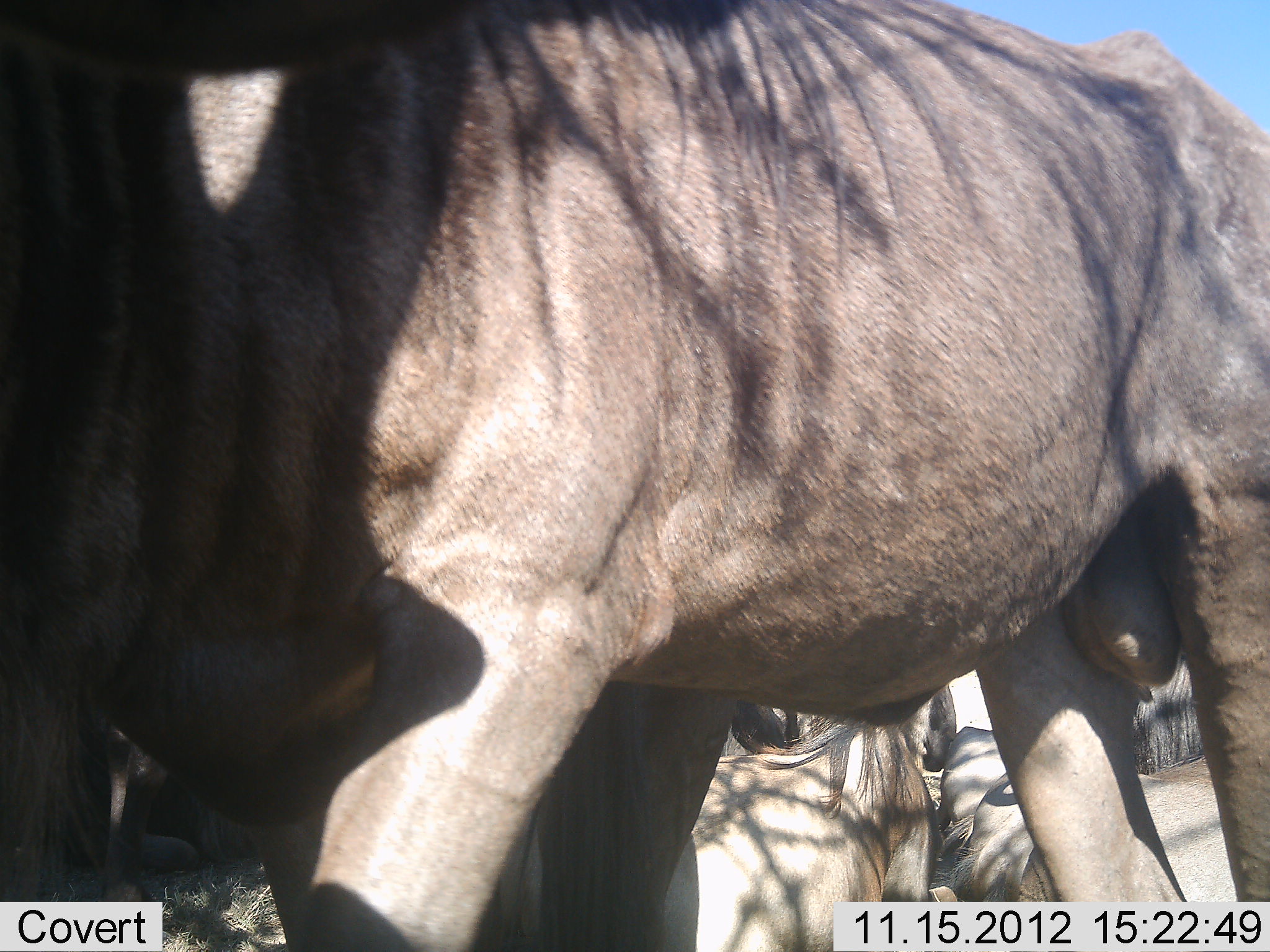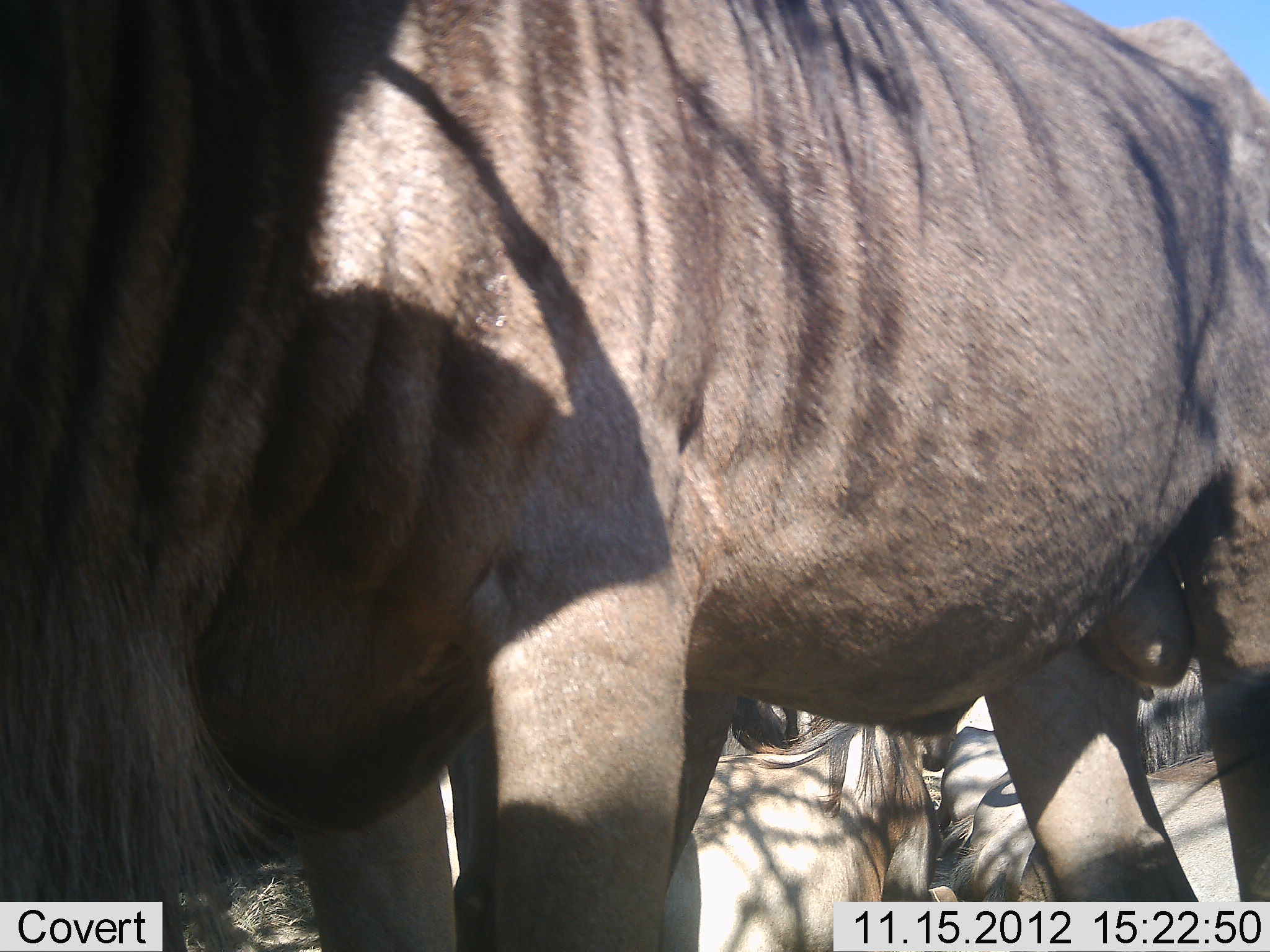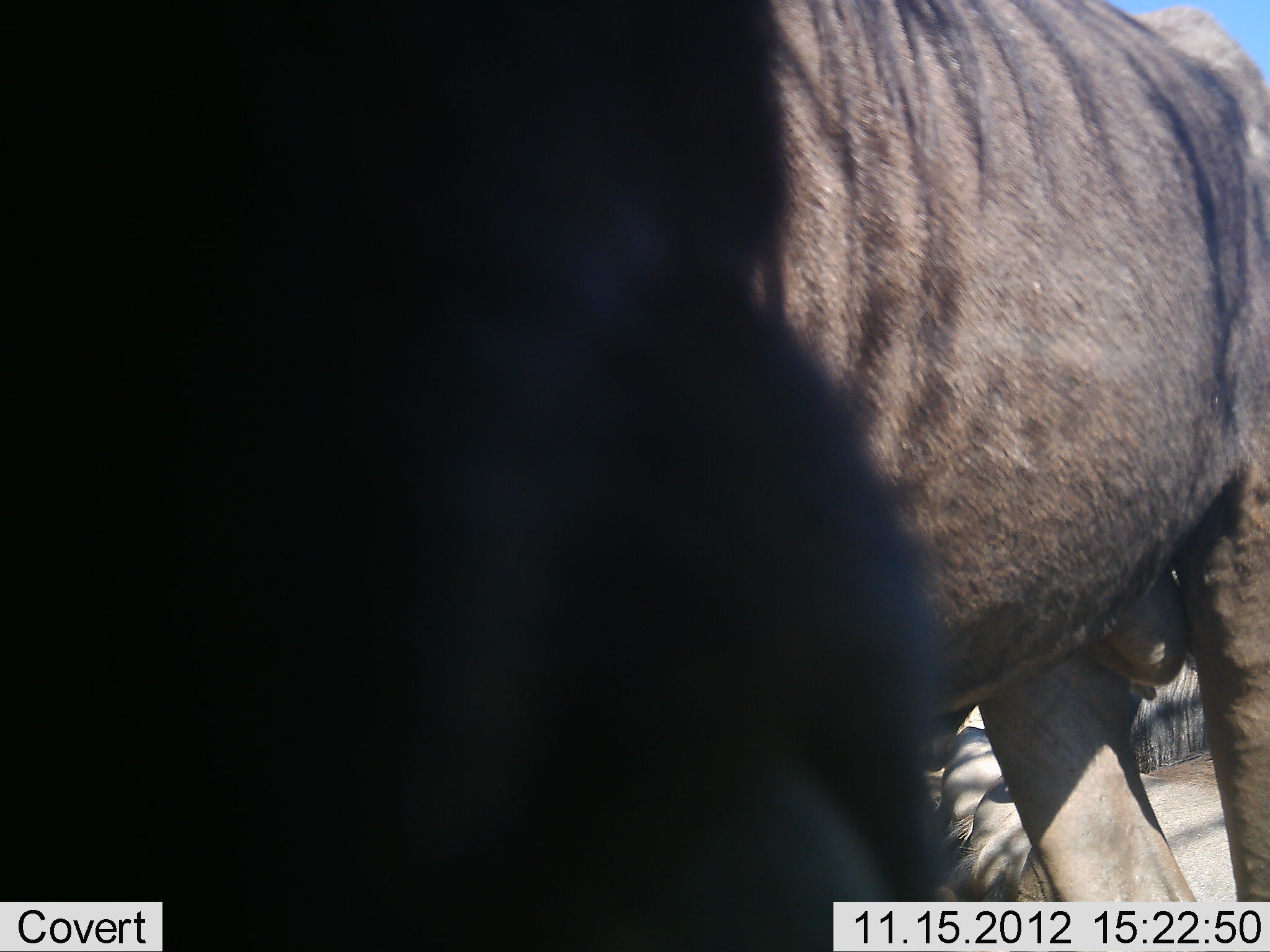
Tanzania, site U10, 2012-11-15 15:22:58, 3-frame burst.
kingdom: Animalia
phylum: Chordata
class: Mammalia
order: Artiodactyla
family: Bovidae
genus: Connochaetes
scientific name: Connochaetes taurinus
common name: blue wildebeest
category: wildebeest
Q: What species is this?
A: Wildebeest (blue wildebeest) (Connochaetes taurinus).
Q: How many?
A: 4.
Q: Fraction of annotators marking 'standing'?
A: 90%.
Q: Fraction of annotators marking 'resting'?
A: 80%.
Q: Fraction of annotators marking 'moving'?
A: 20%.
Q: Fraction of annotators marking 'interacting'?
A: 0%.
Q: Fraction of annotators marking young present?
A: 0%.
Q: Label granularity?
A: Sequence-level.